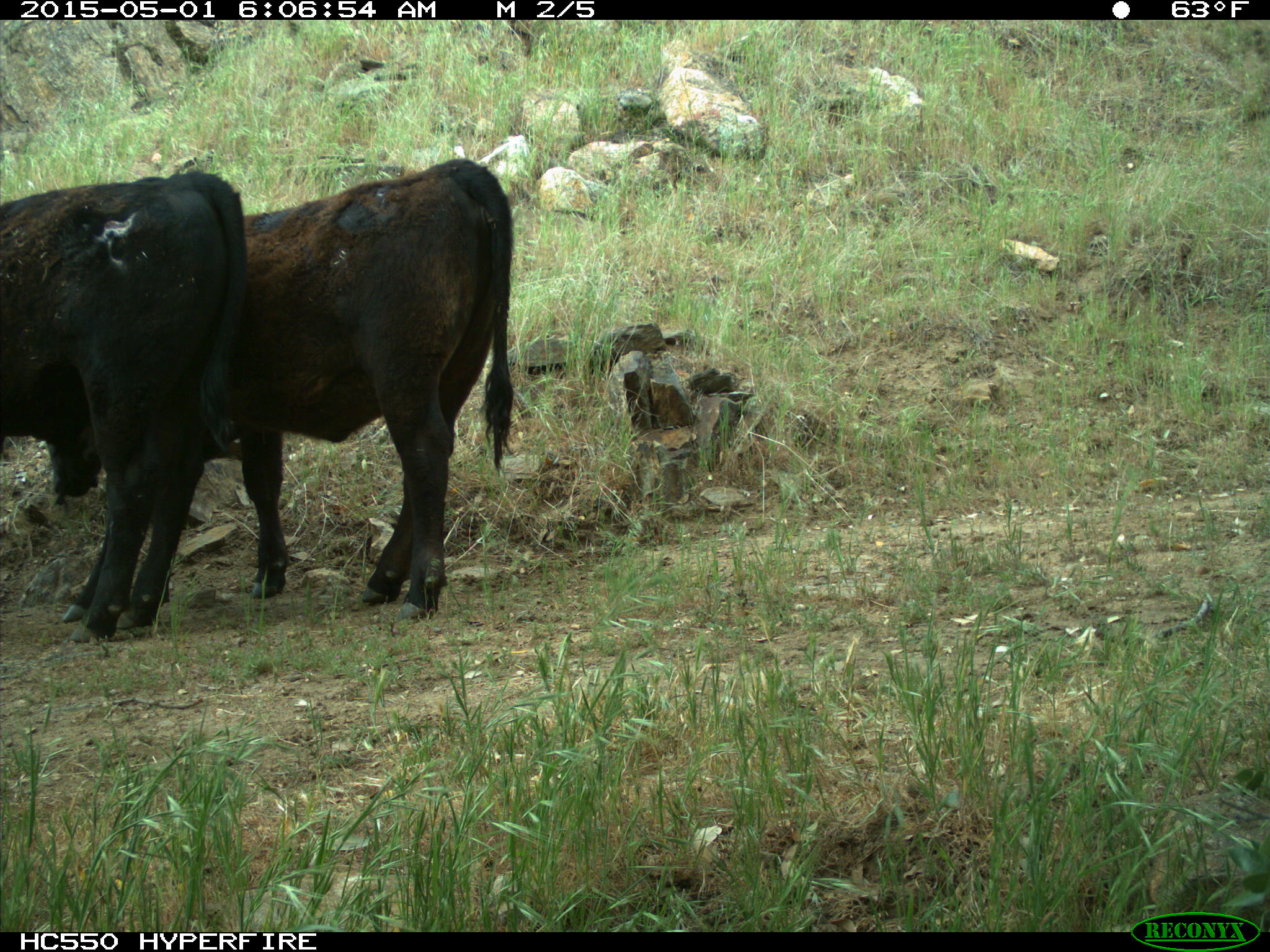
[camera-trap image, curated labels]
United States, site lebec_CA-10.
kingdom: Animalia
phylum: Chordata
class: Mammalia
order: Artiodactyla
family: Bovidae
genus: Bos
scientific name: Bos taurus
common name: domestic cow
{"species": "Bos taurus (domestic cow)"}